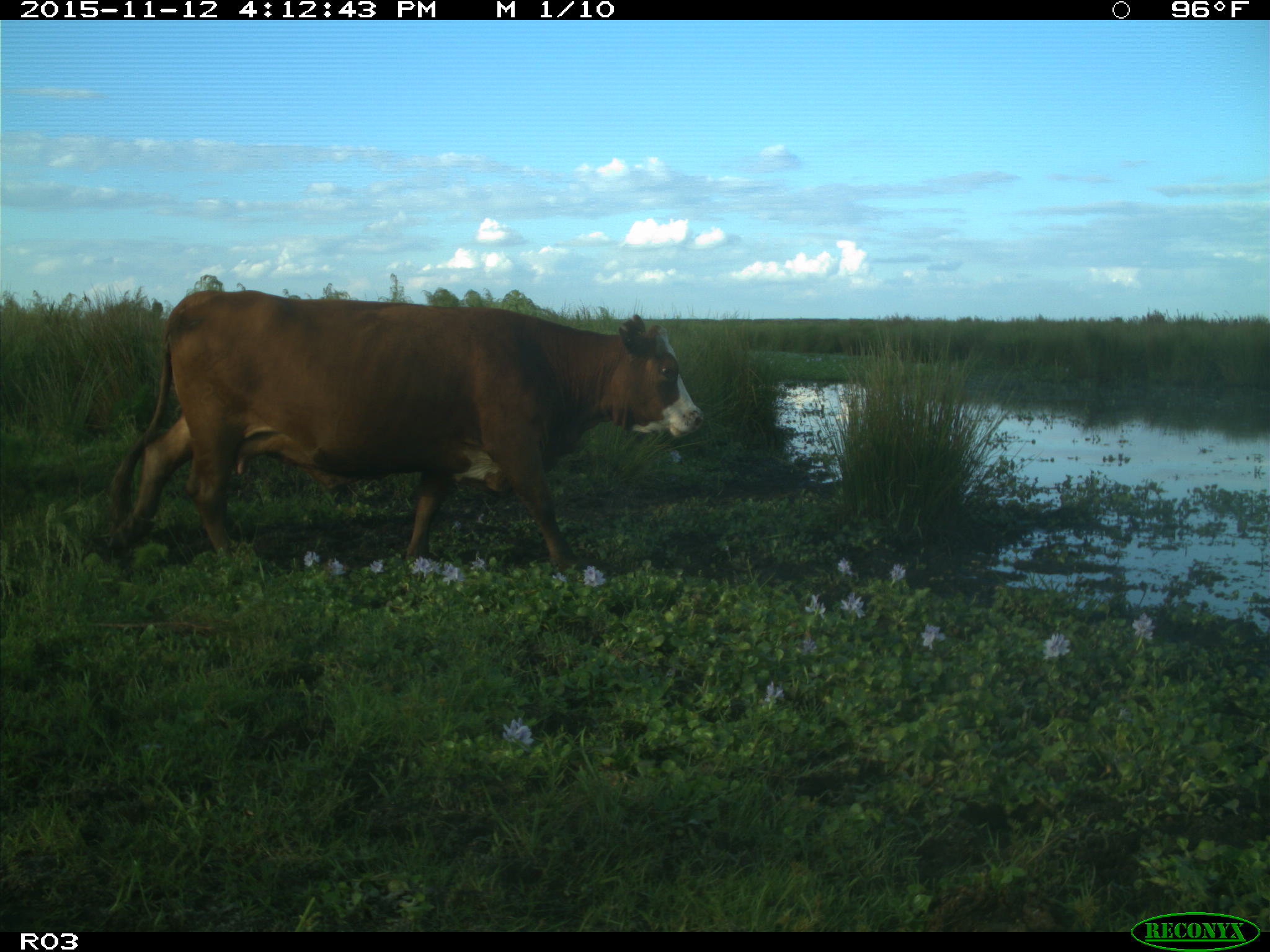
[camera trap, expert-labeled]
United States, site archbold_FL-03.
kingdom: Animalia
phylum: Chordata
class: Mammalia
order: Artiodactyla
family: Bovidae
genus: Bos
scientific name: Bos taurus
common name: domestic cow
Bos taurus (domestic cow).